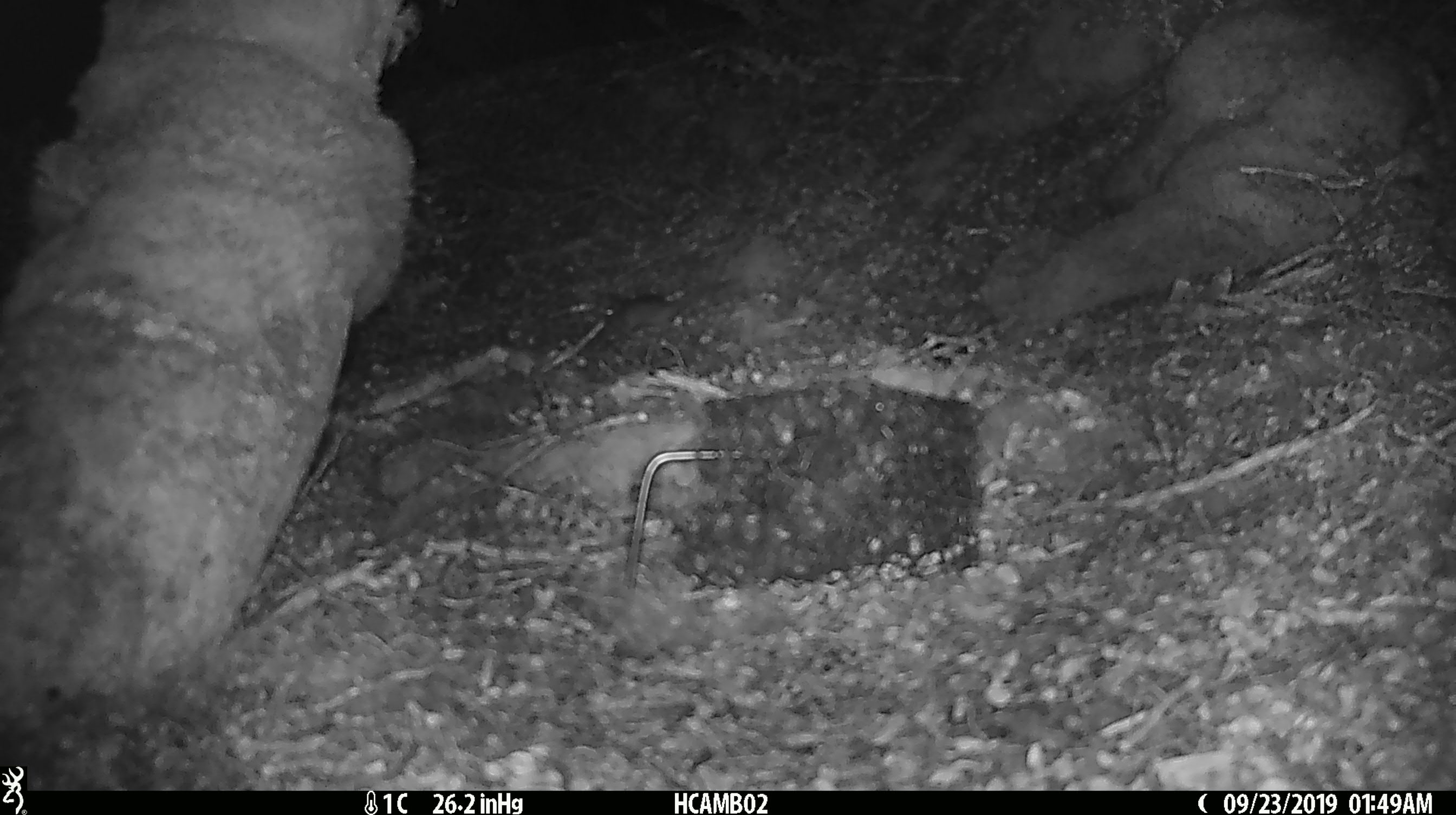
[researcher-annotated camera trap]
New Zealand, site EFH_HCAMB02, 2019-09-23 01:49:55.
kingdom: Animalia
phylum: Chordata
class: Mammalia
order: Rodentia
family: Muridae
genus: Mus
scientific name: Mus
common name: mouse